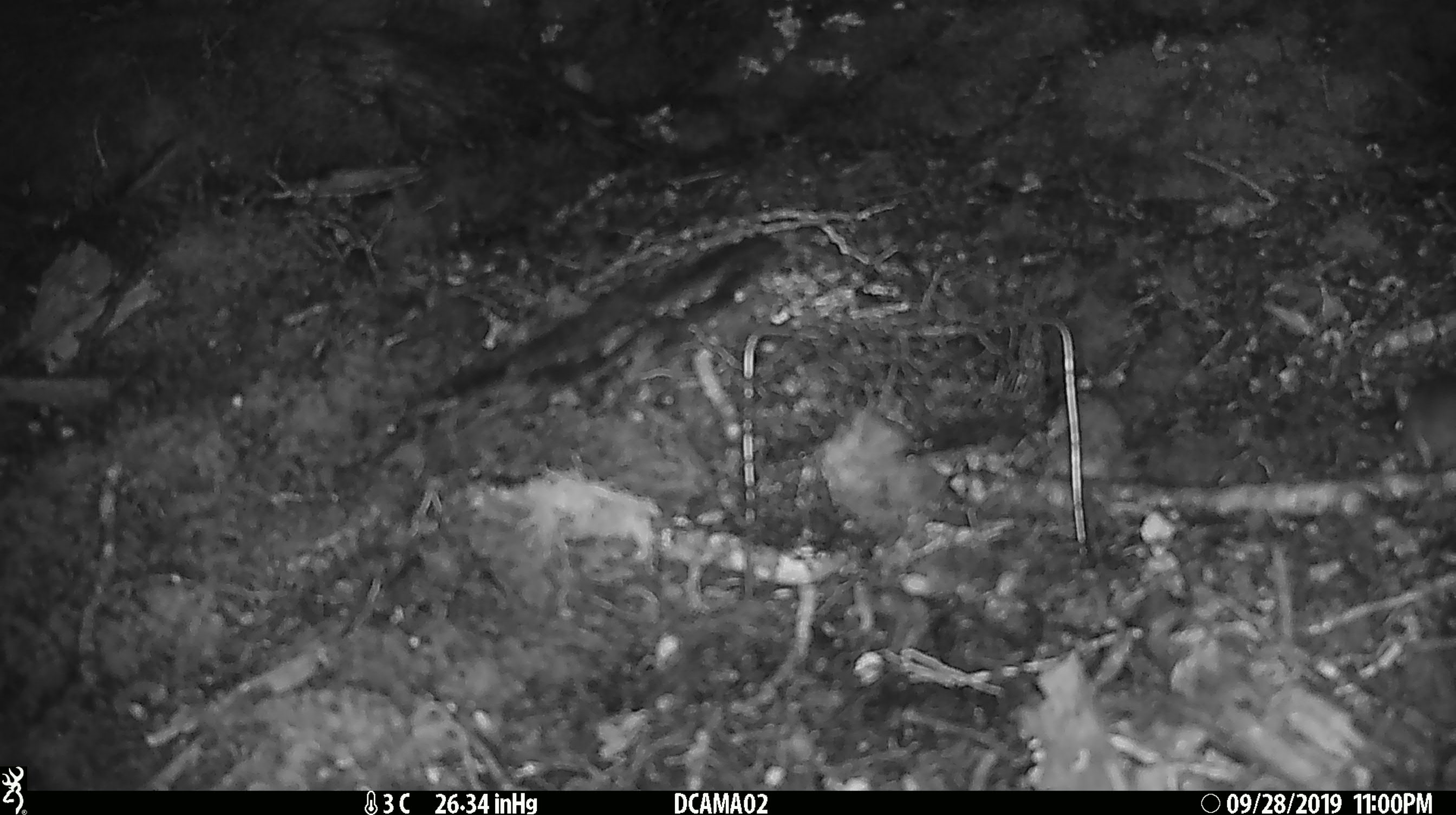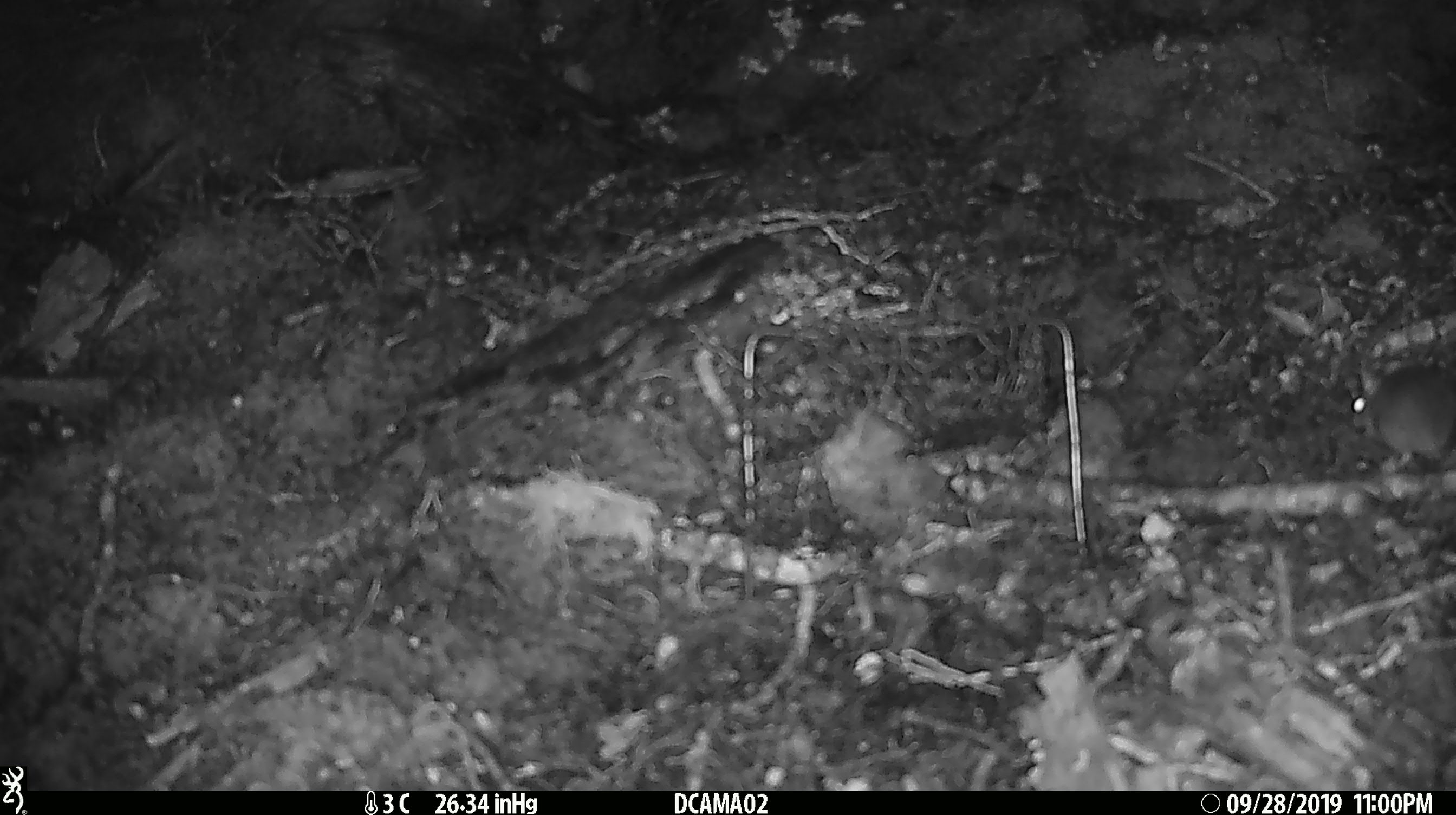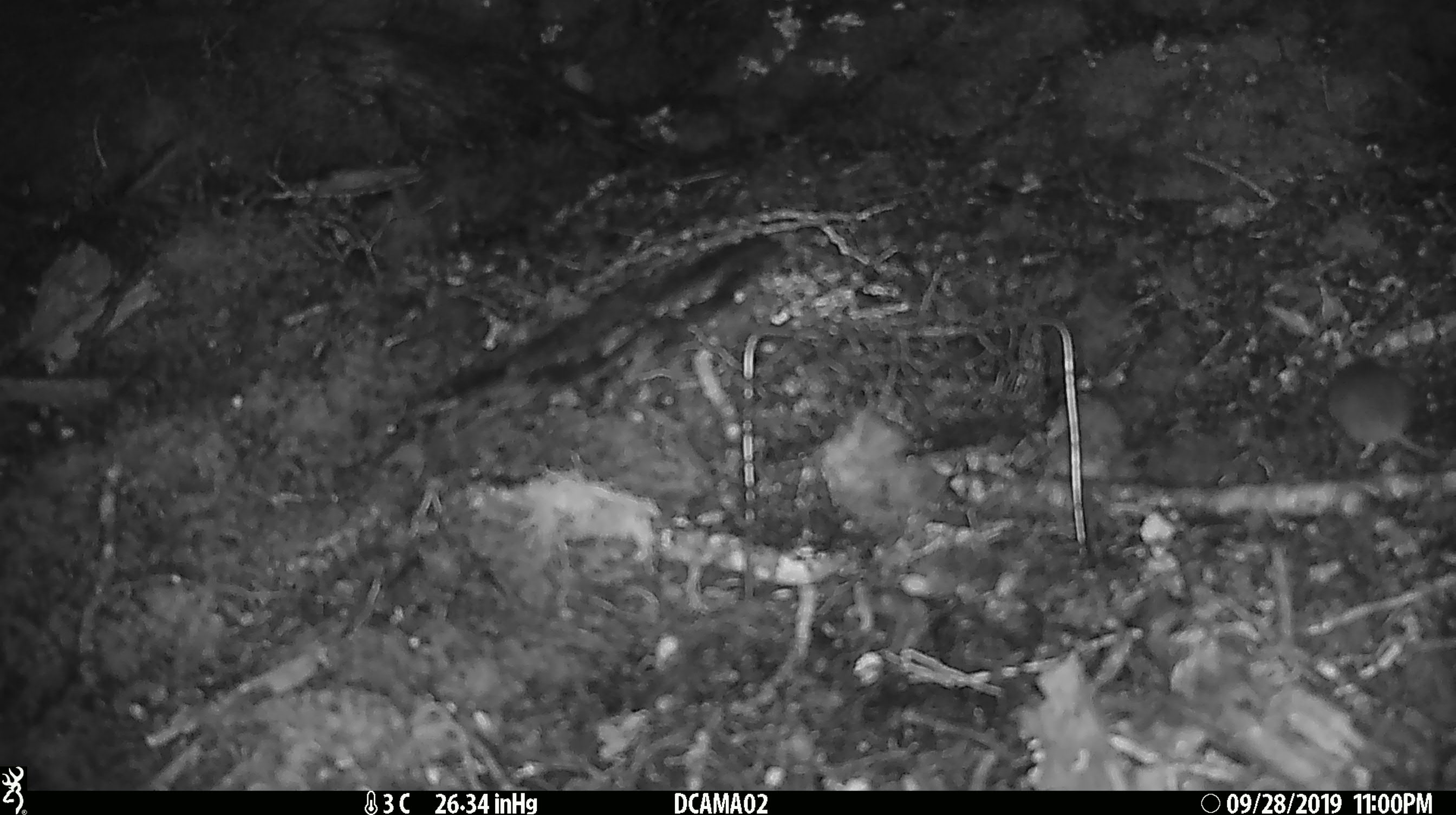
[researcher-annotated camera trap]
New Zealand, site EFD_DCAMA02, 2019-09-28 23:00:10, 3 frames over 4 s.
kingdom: Animalia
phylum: Chordata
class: Mammalia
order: Rodentia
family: Muridae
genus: Mus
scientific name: Mus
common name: mouse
Mouse (Mus).